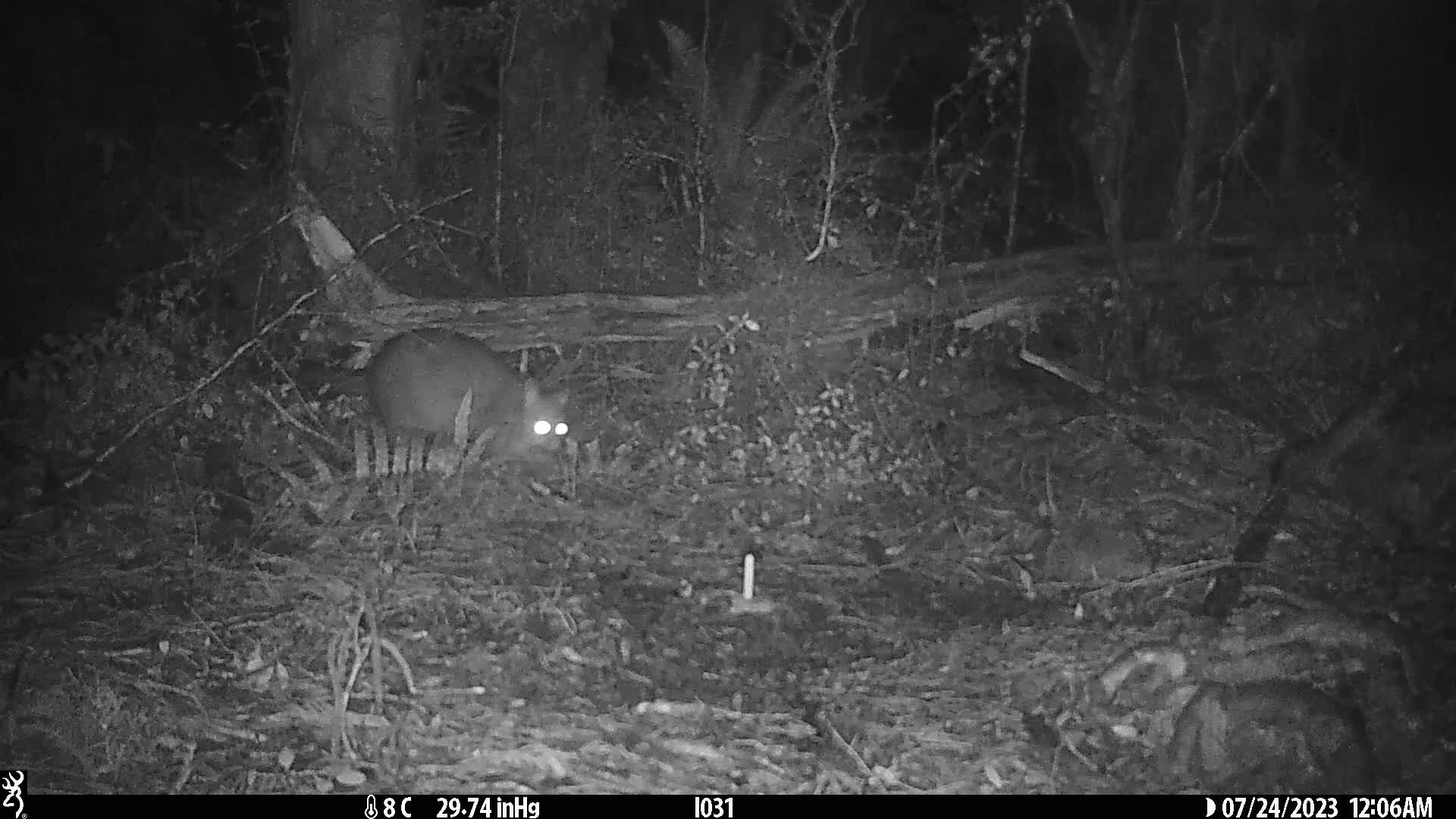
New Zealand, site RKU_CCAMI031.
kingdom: Animalia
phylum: Chordata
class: Mammalia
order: Diprotodontia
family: Phalangeridae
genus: Trichosurus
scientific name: Trichosurus vulpecula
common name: common brushtail possum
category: possum